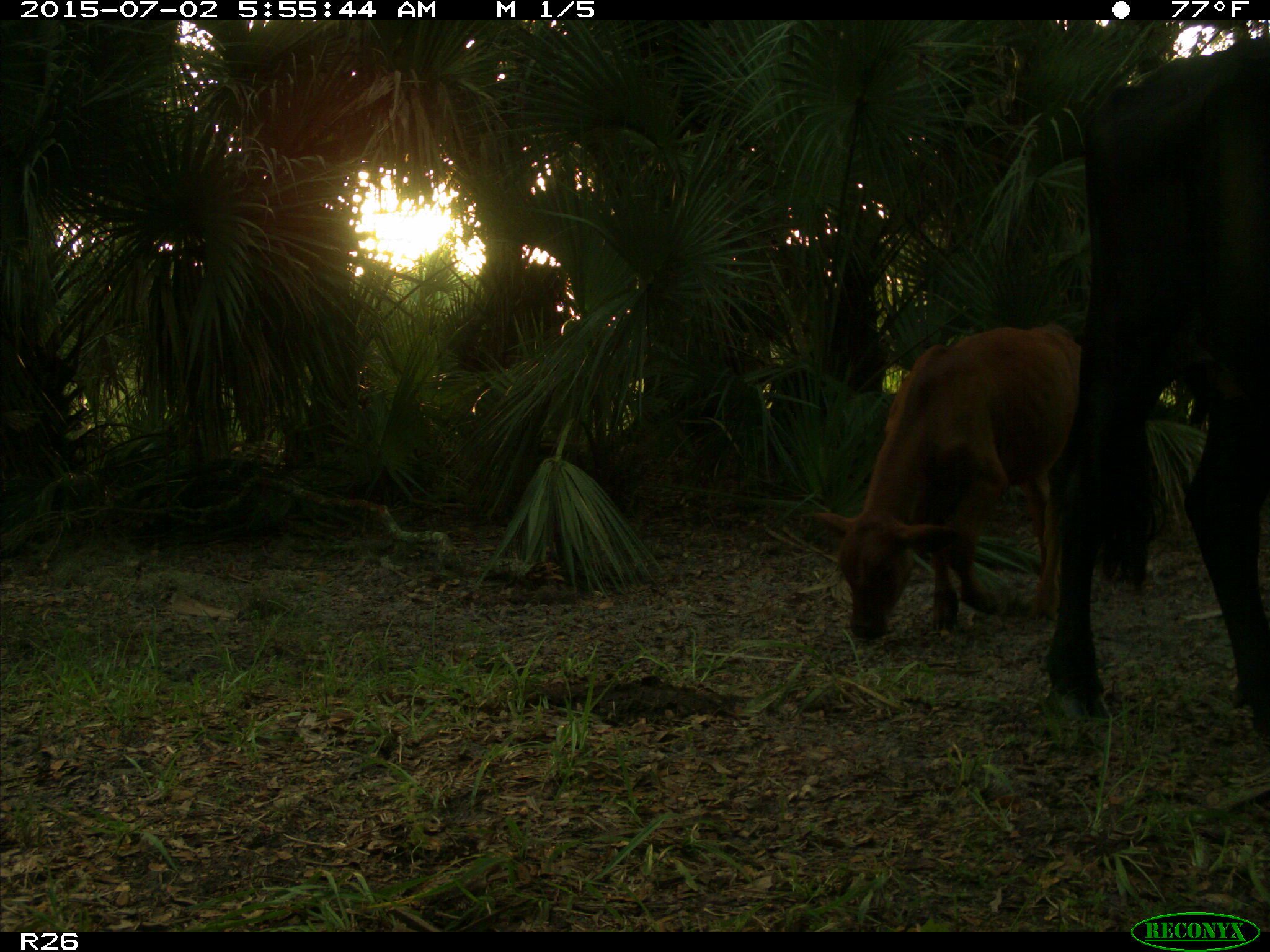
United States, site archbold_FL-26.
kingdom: Animalia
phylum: Chordata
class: Mammalia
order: Artiodactyla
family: Bovidae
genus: Bos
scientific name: Bos taurus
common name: domestic cow